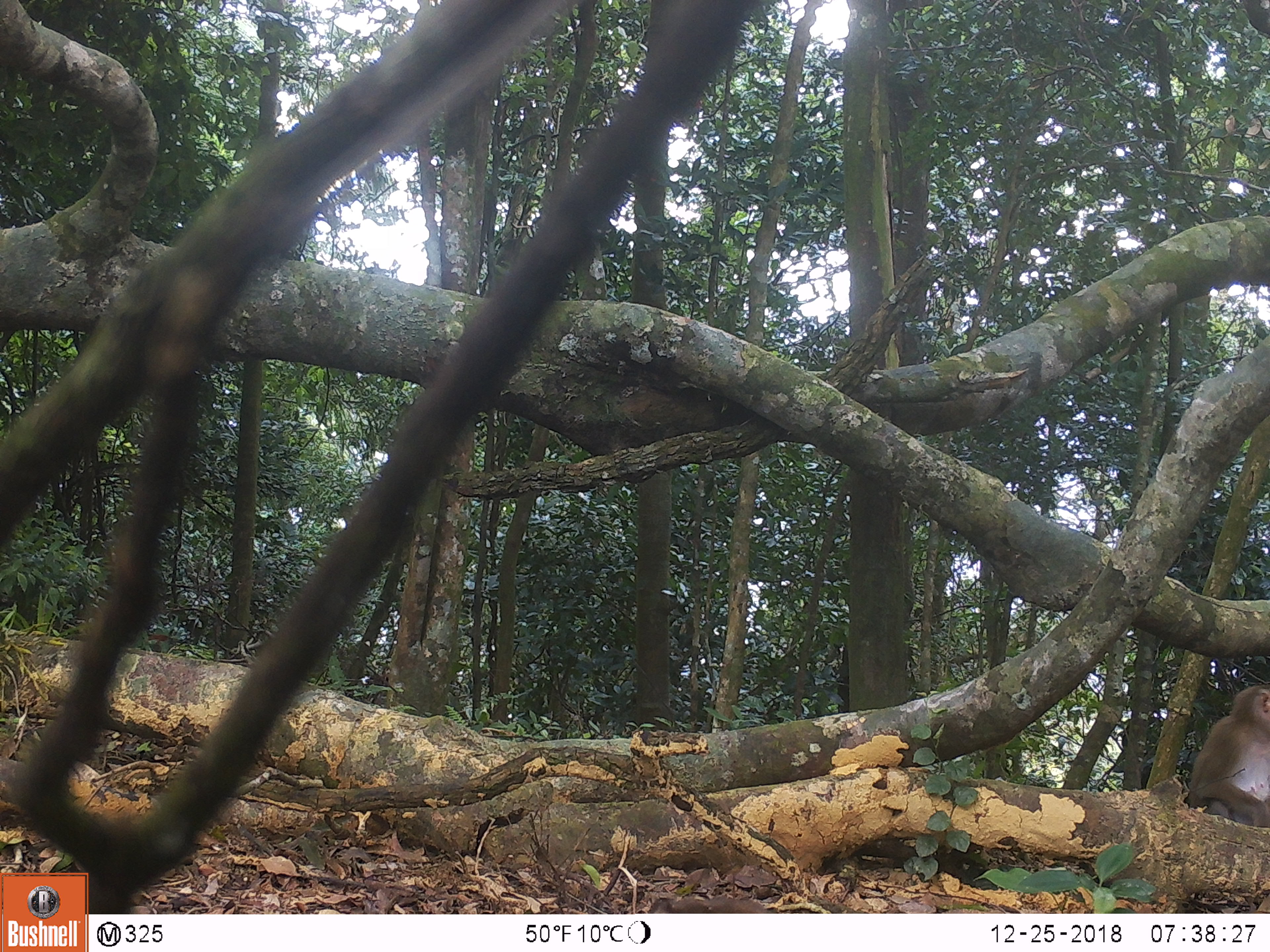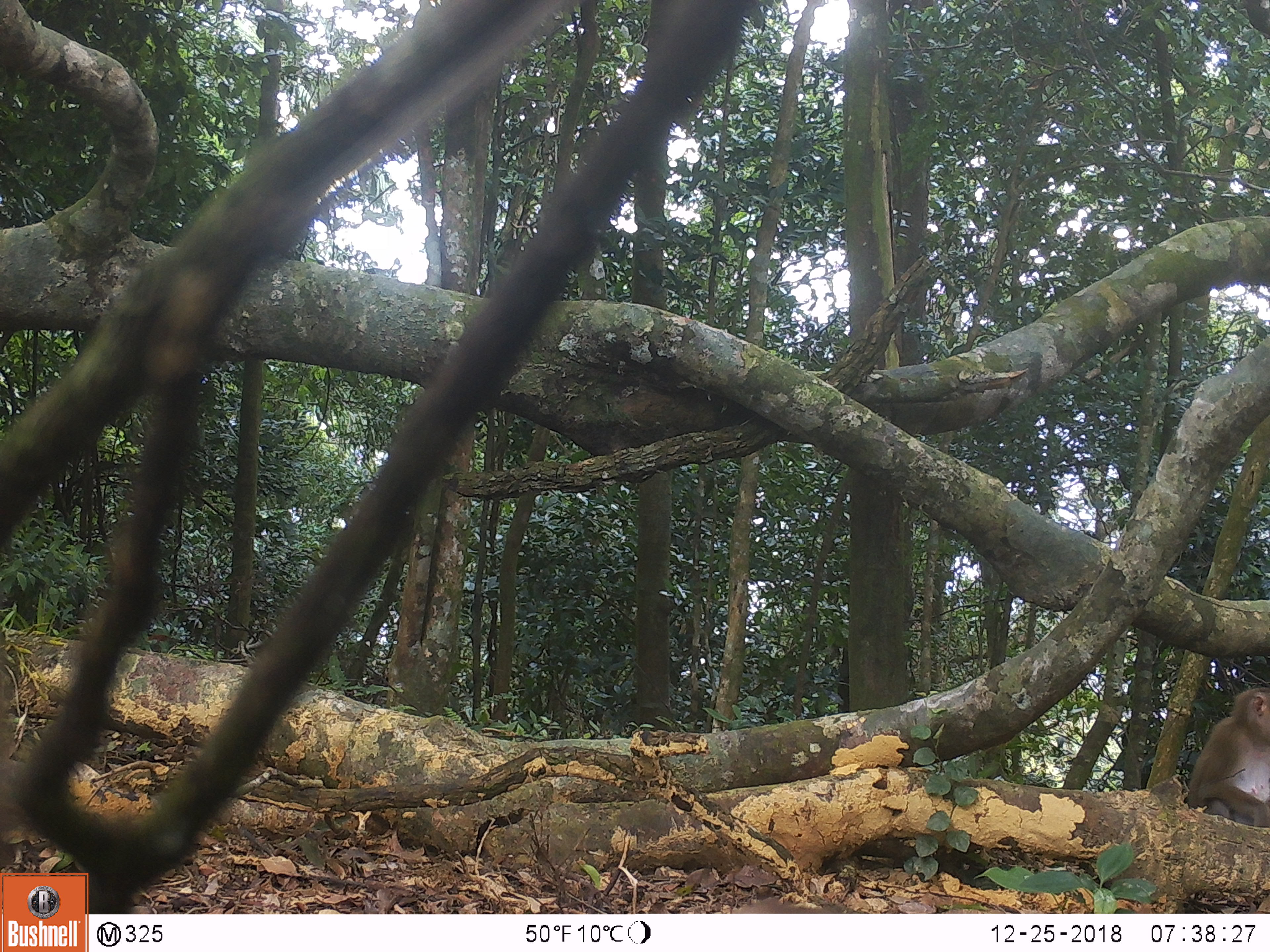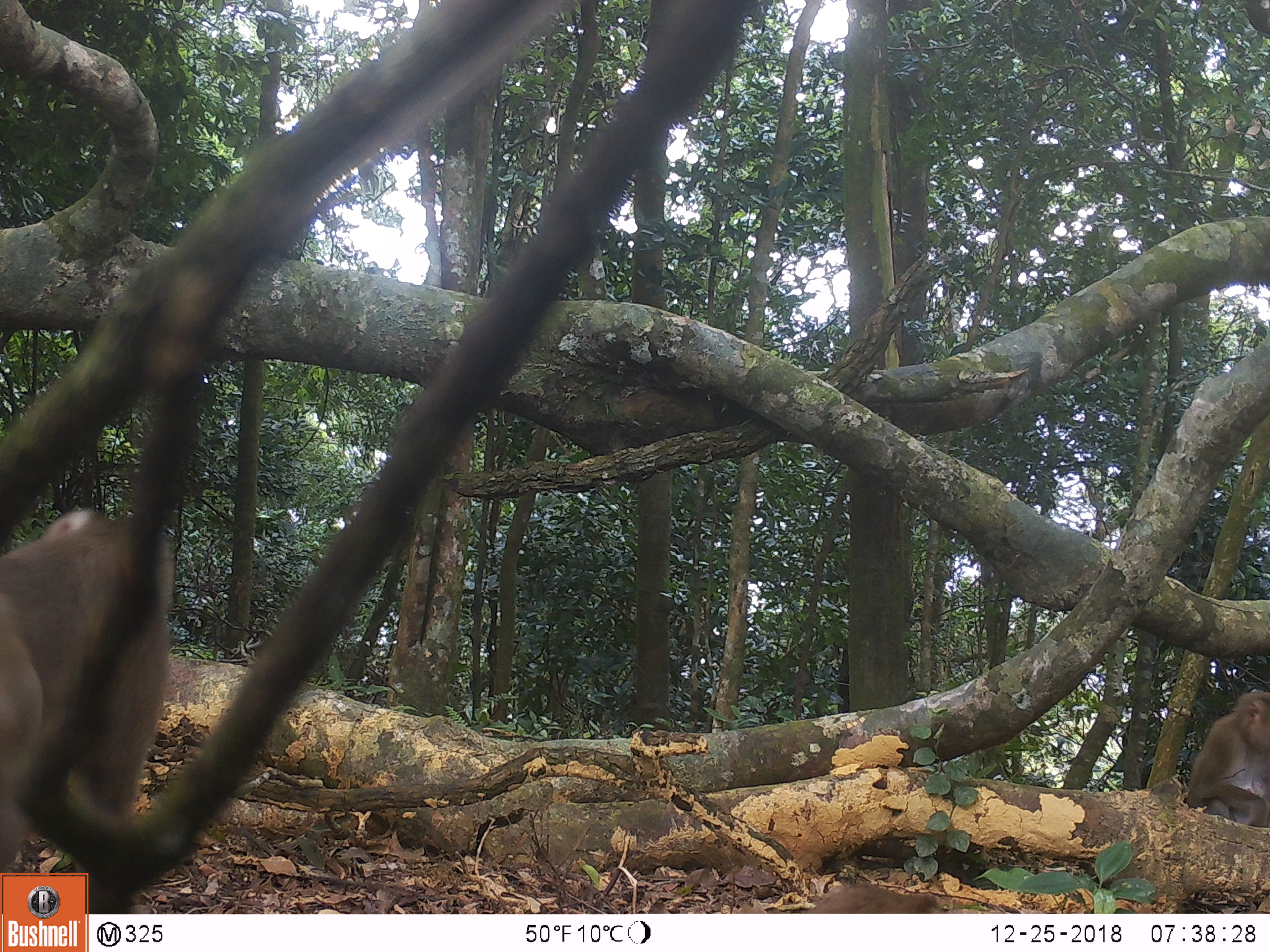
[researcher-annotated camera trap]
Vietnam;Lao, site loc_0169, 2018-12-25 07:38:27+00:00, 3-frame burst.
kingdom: Animalia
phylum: Chordata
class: Mammalia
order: Primates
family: Cercopithecidae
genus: Macaca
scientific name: Macaca nemestrina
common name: pig-tailed macaque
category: pig tailed macaque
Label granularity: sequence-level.